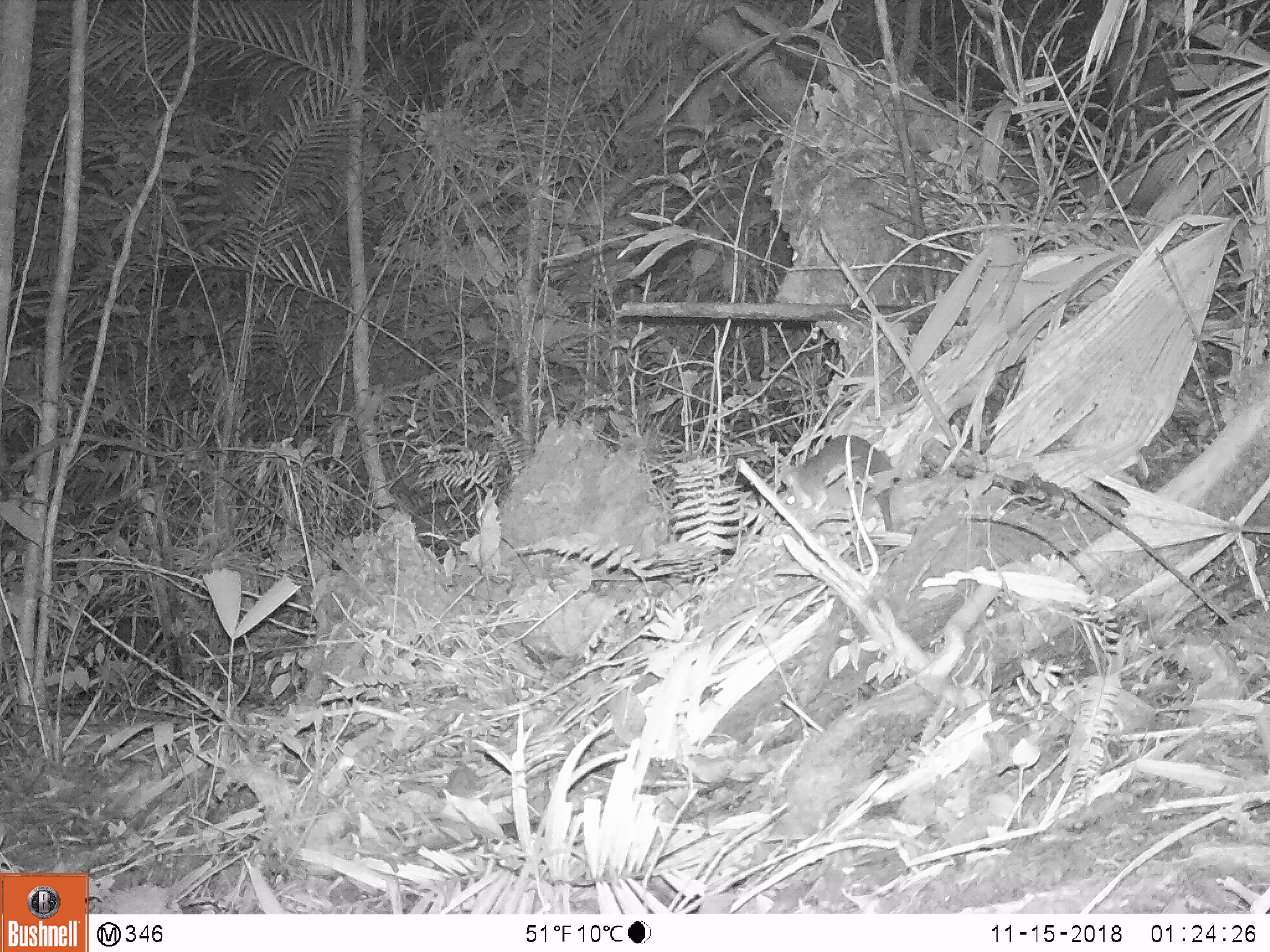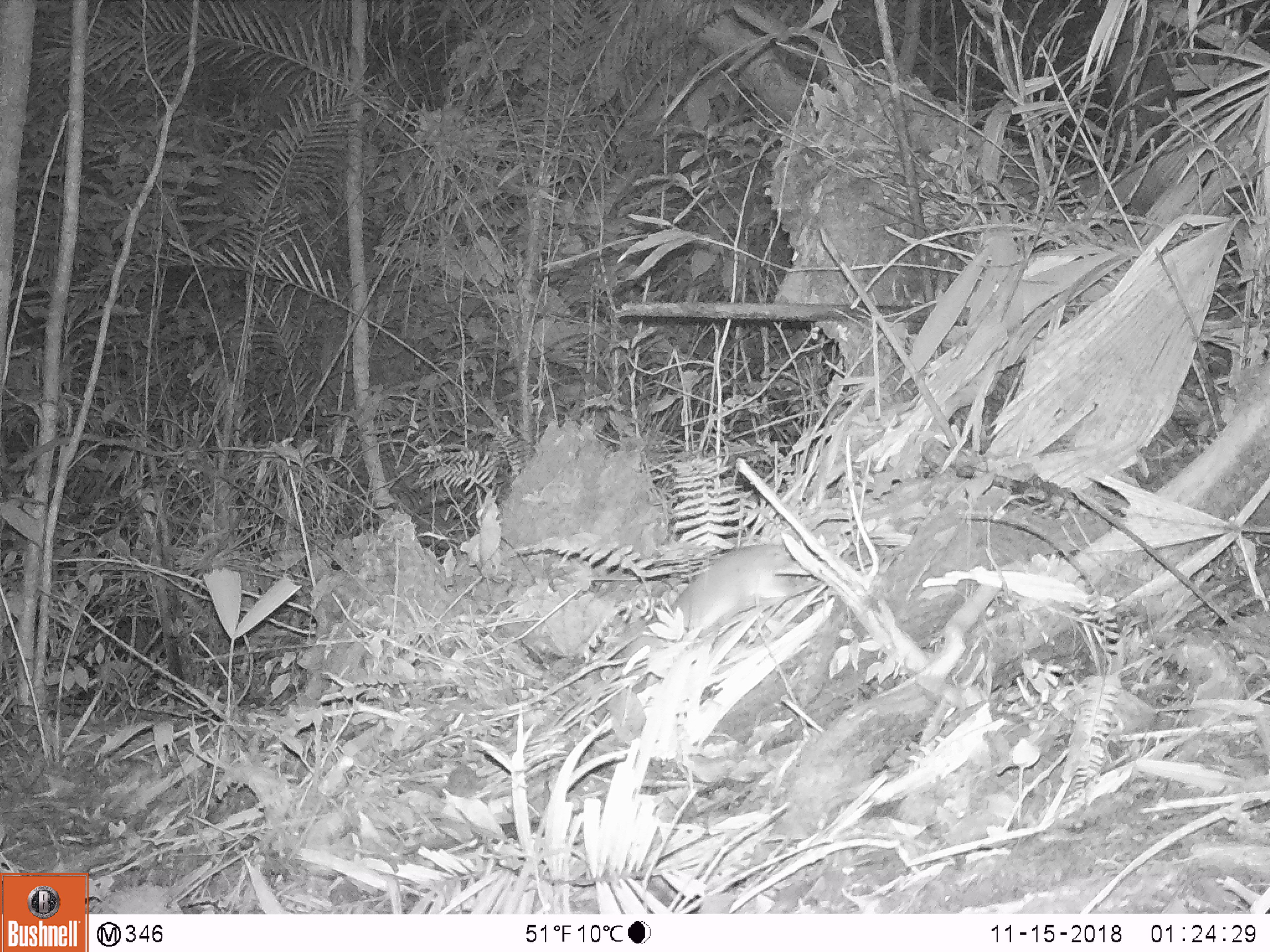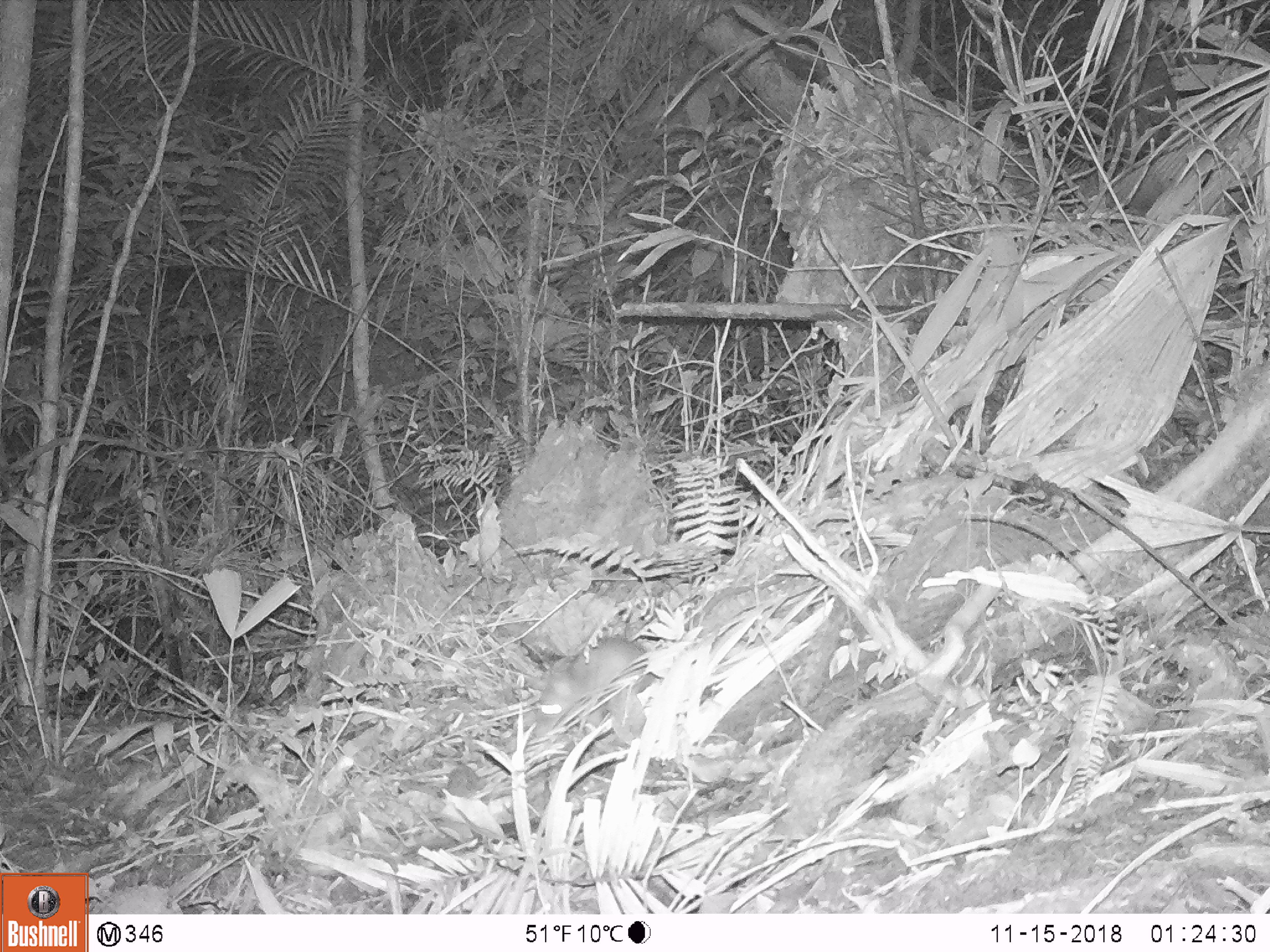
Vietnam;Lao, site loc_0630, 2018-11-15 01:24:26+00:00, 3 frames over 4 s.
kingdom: Animalia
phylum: Chordata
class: Mammalia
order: Rodentia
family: Muridae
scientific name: Muridae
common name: old-world mice and rats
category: unidentified murid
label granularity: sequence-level